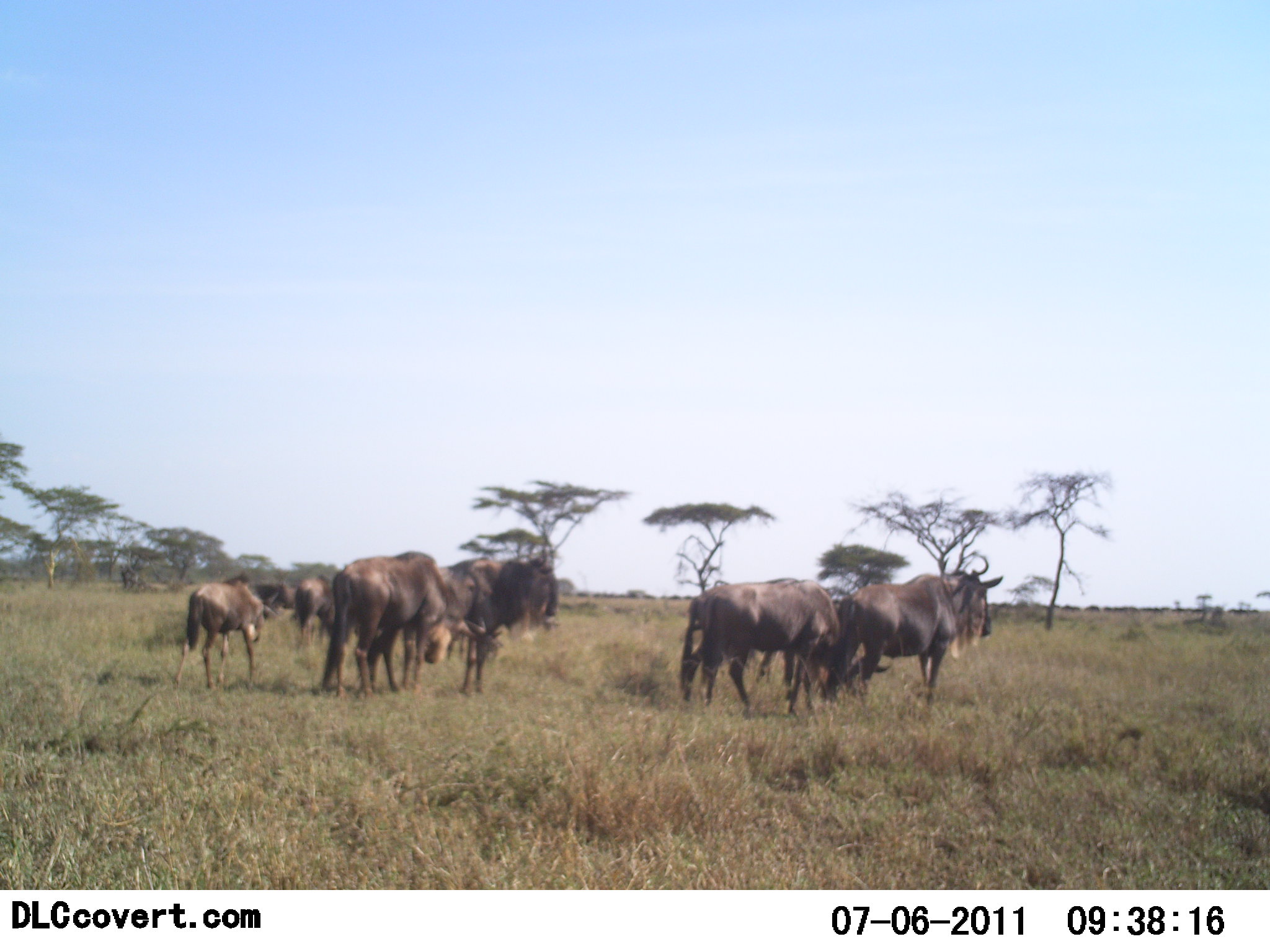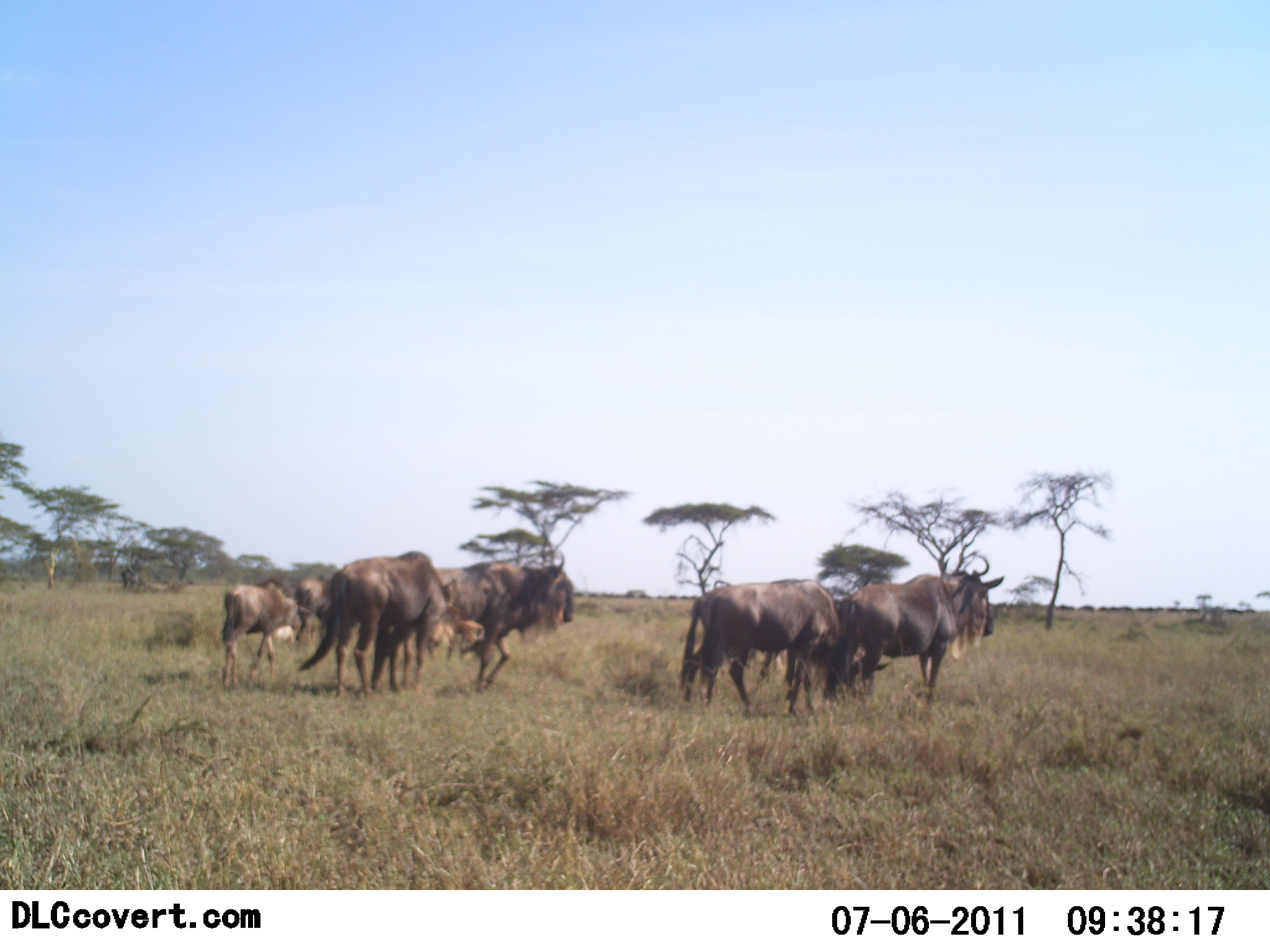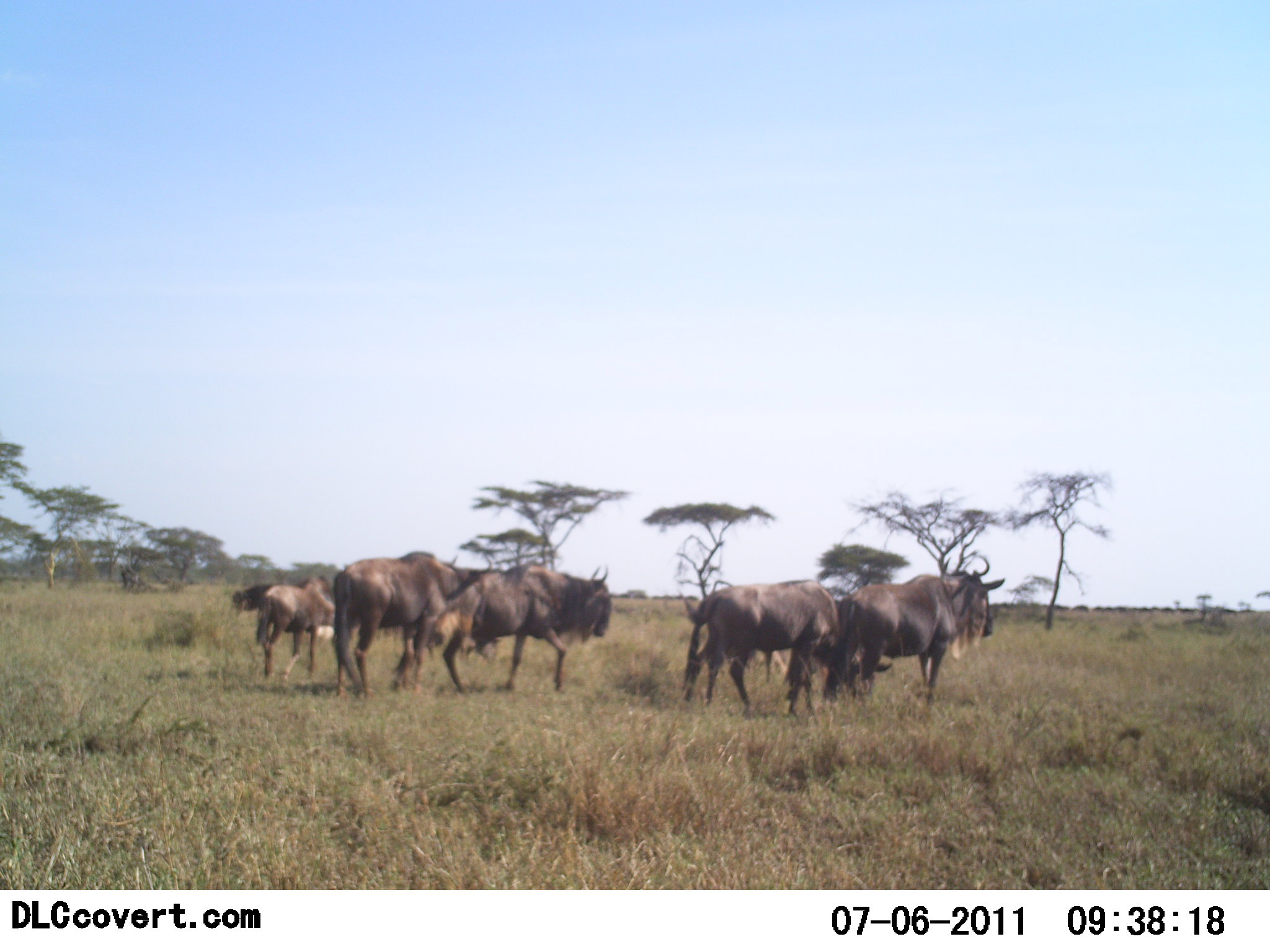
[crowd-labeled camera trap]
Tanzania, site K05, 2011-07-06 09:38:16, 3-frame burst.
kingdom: Animalia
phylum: Chordata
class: Mammalia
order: Artiodactyla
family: Bovidae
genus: Connochaetes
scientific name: Connochaetes taurinus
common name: blue wildebeest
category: wildebeest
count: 8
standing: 75%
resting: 8%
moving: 75%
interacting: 0%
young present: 33%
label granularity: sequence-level